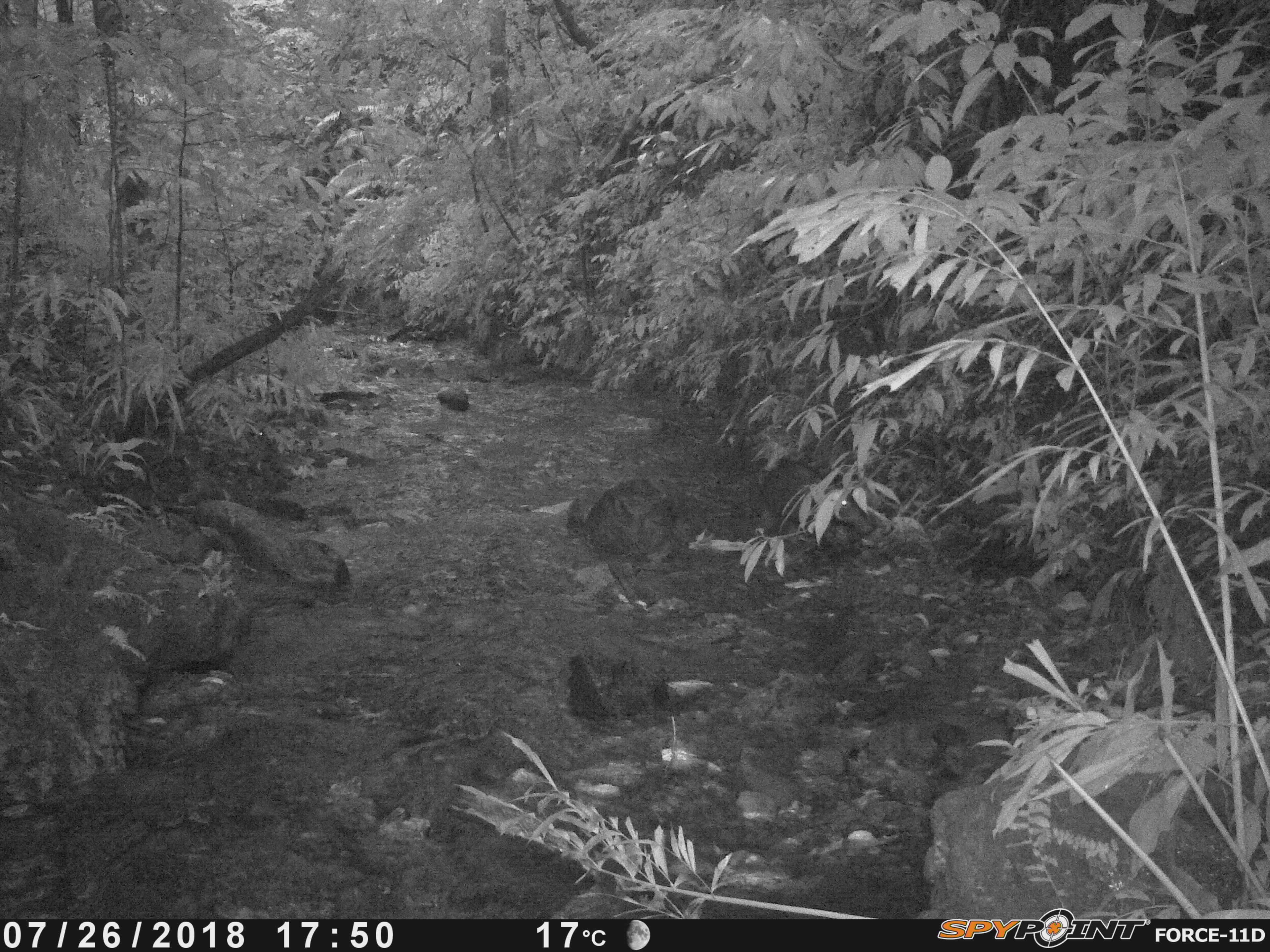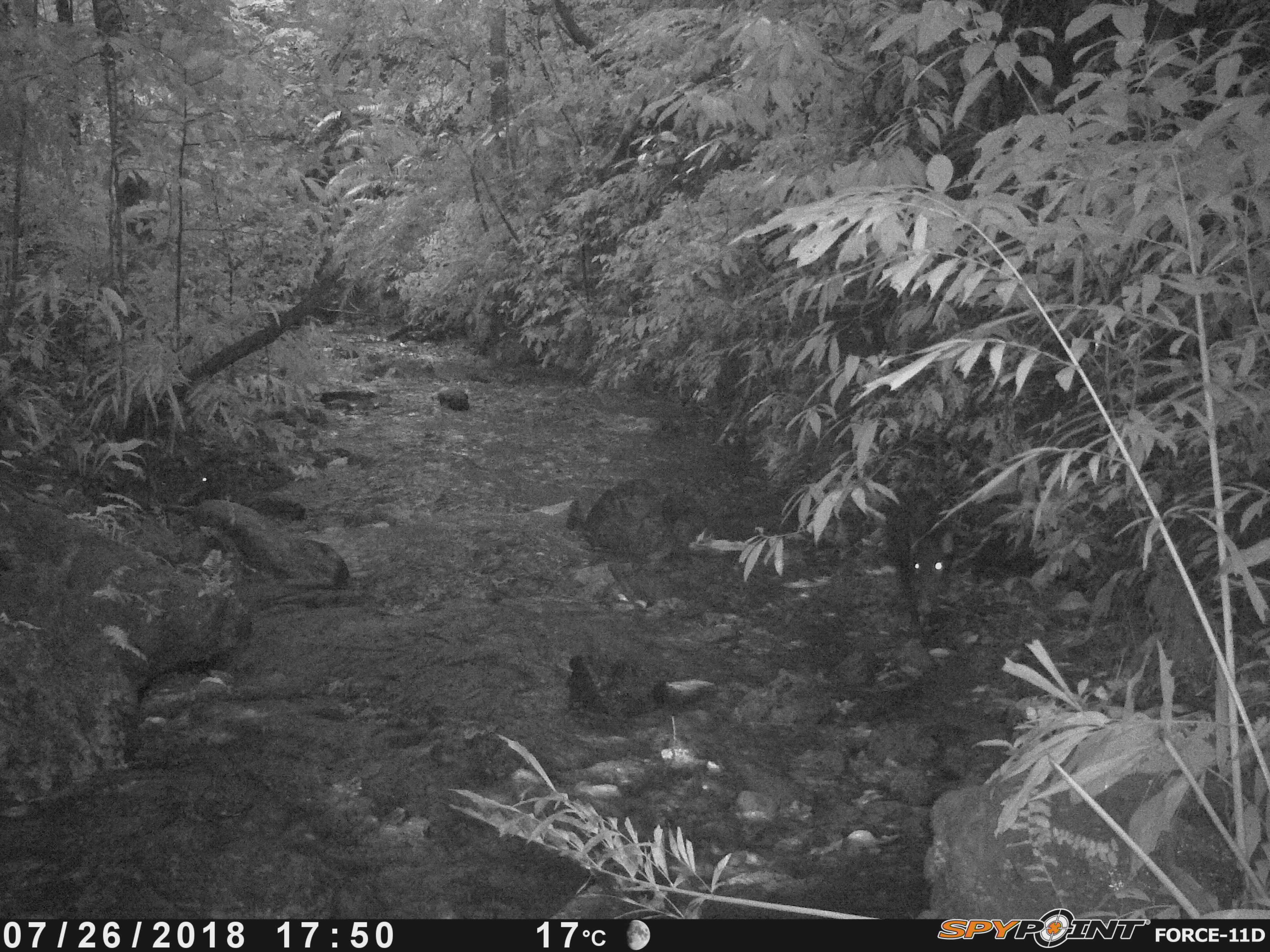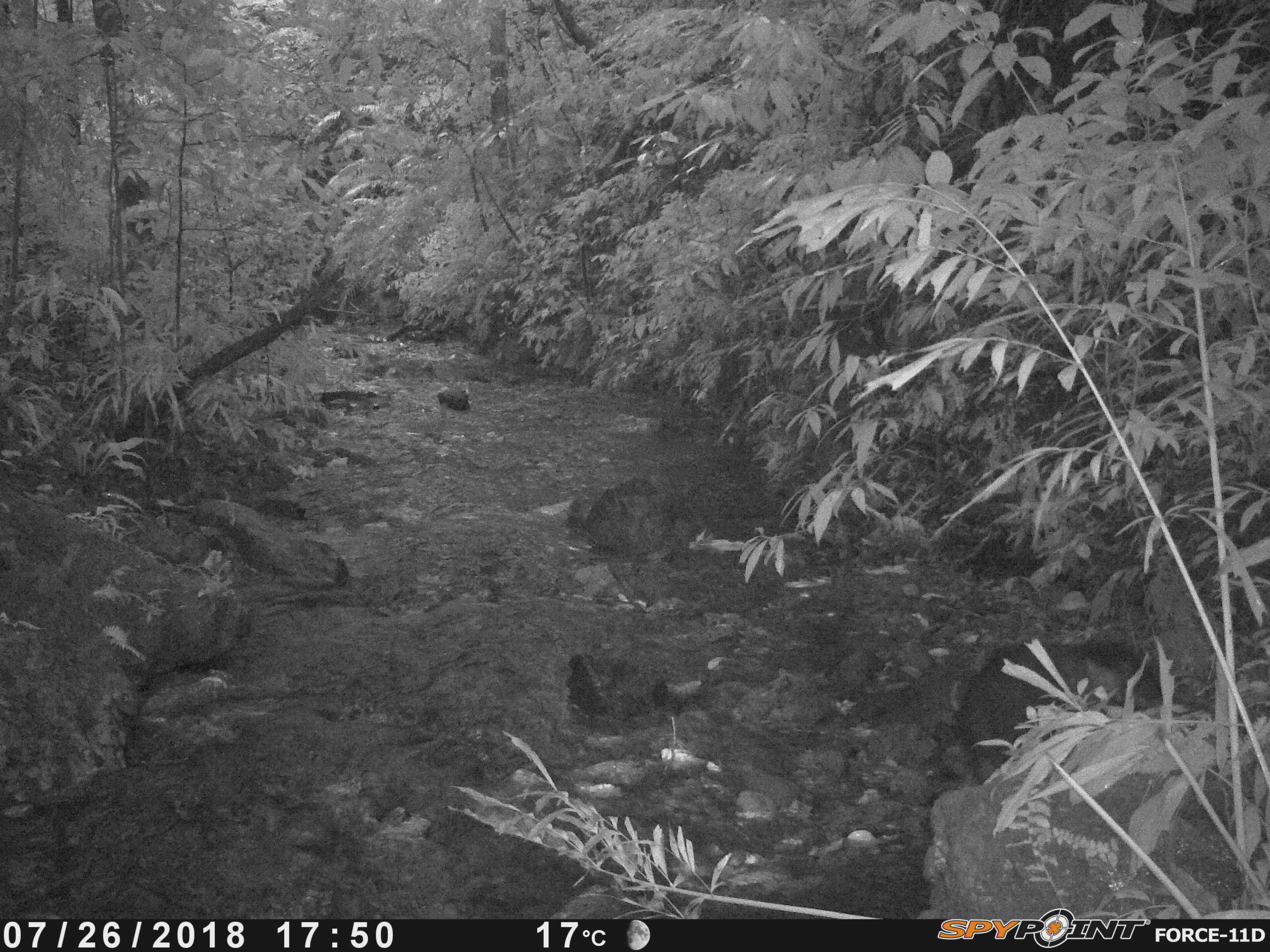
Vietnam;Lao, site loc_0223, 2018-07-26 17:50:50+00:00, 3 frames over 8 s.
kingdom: Animalia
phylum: Chordata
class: Mammalia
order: Artiodactyla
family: Suidae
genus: Sus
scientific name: Sus scrofa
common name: eurasian wild pig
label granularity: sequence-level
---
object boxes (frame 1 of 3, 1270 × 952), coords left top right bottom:
eurasian wild pig: 757 457 869 530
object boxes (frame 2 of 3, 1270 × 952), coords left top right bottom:
eurasian wild pig: 884 487 957 627; 189 450 240 499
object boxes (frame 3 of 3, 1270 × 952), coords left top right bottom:
eurasian wild pig: 953 635 1168 784